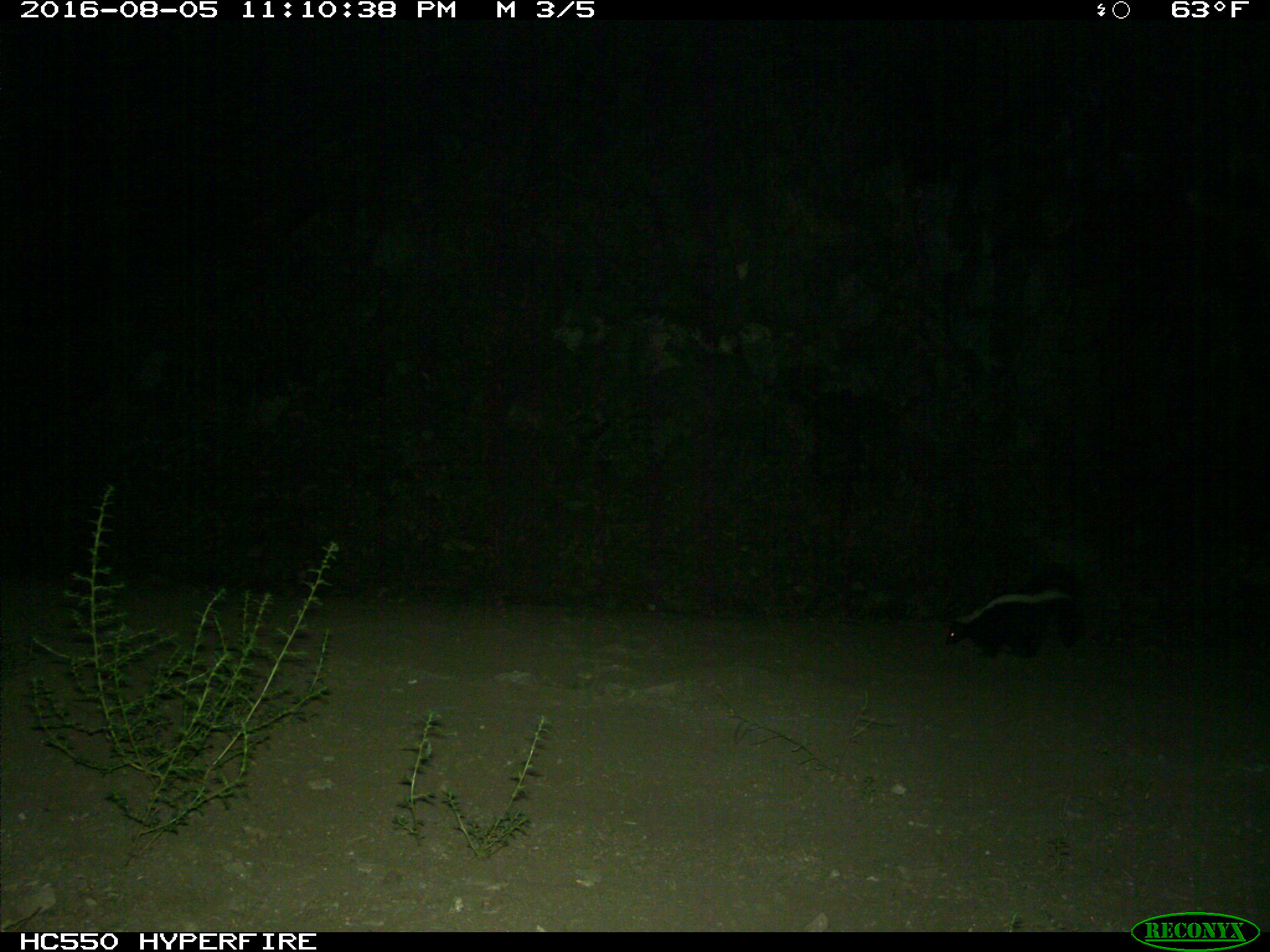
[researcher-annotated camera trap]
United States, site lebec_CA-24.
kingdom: Animalia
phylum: Chordata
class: Mammalia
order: Carnivora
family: Mephitidae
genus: Mephitis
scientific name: Mephitis mephitis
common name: striped skunk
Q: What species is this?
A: Mephitis mephitis (striped skunk).